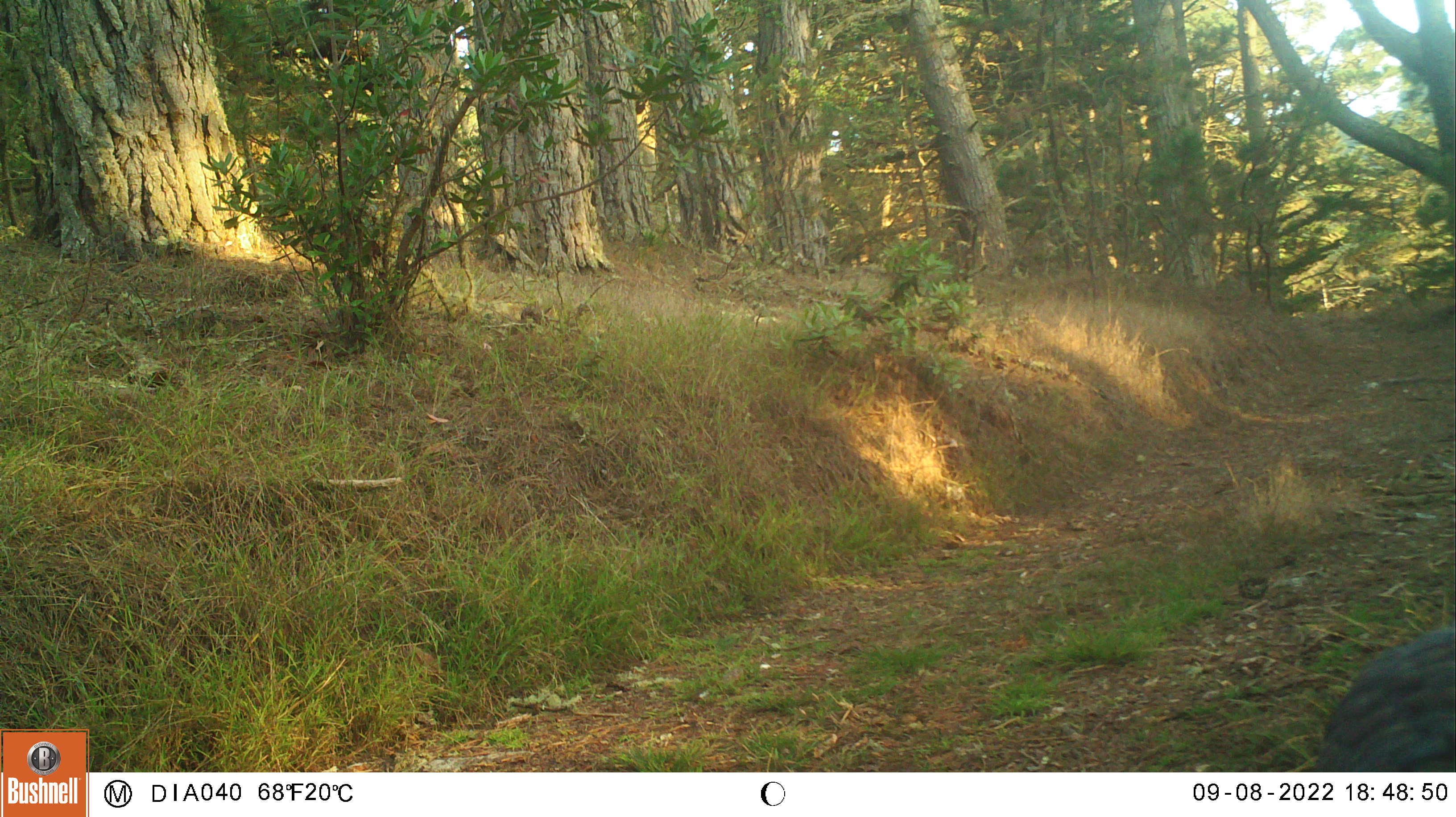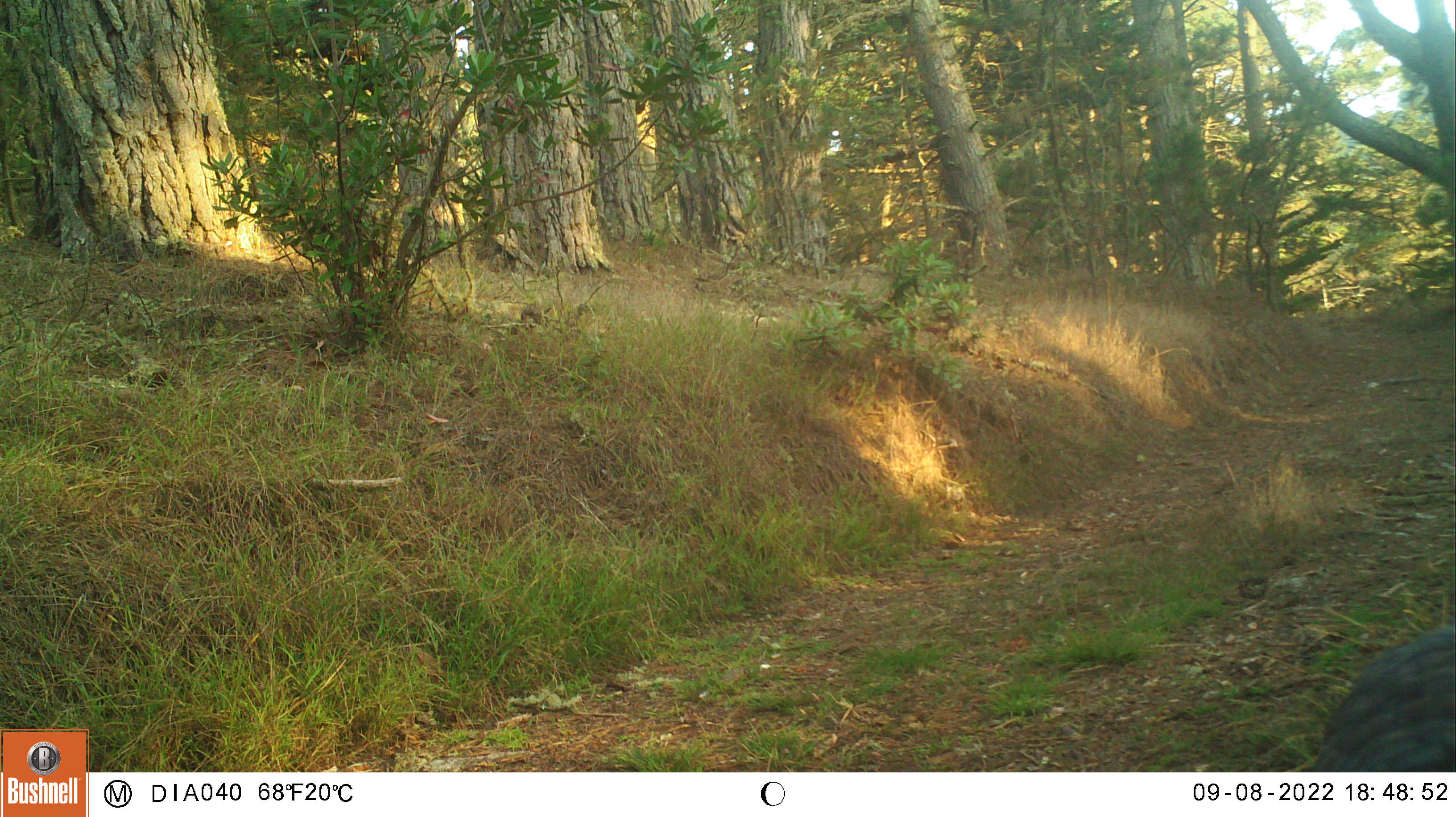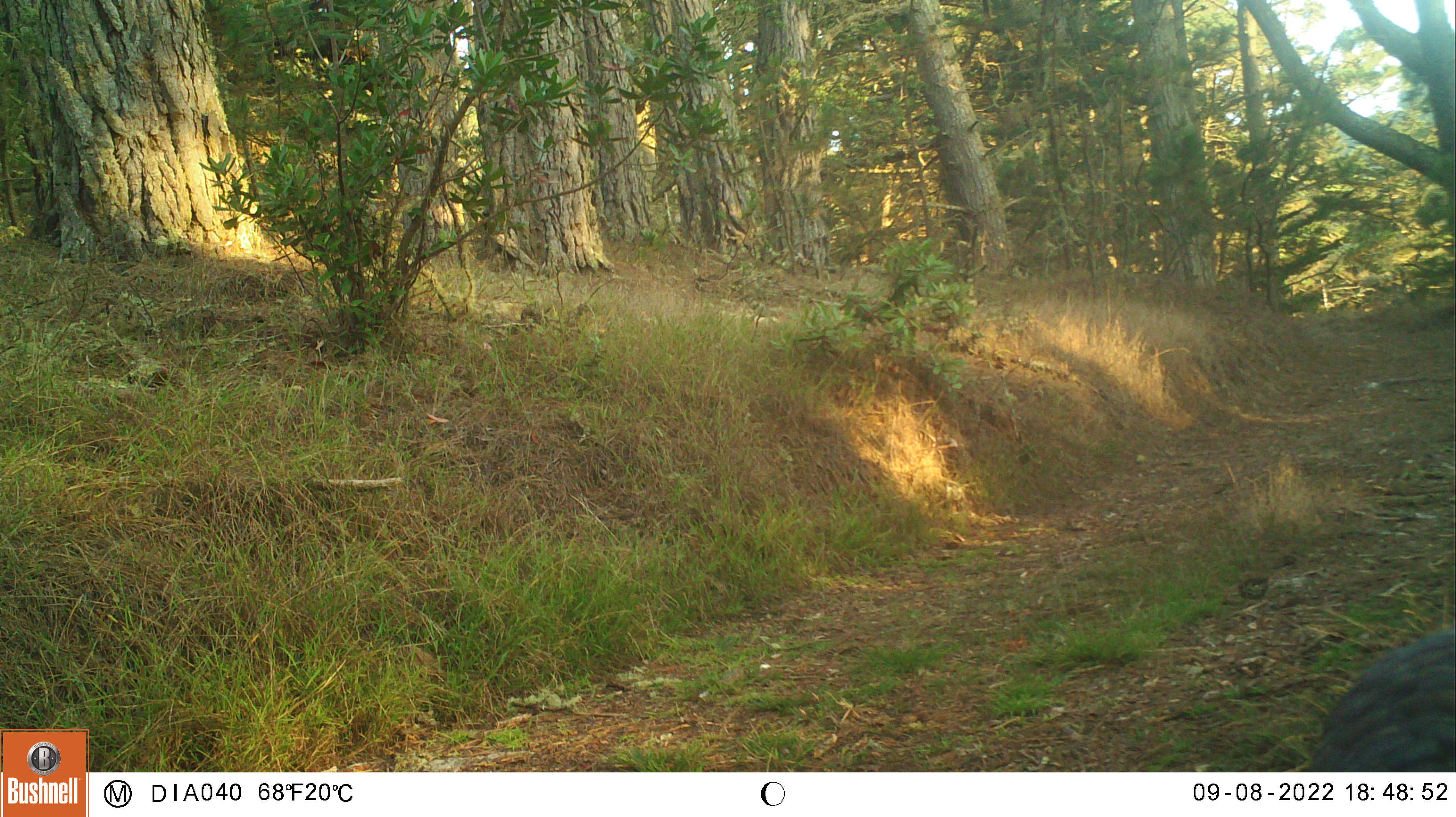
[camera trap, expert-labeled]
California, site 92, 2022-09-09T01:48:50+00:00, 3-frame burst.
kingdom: Animalia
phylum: Chordata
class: Aves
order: Galliformes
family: Phasianidae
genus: Meleagris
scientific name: Meleagris gallopavo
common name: turkey